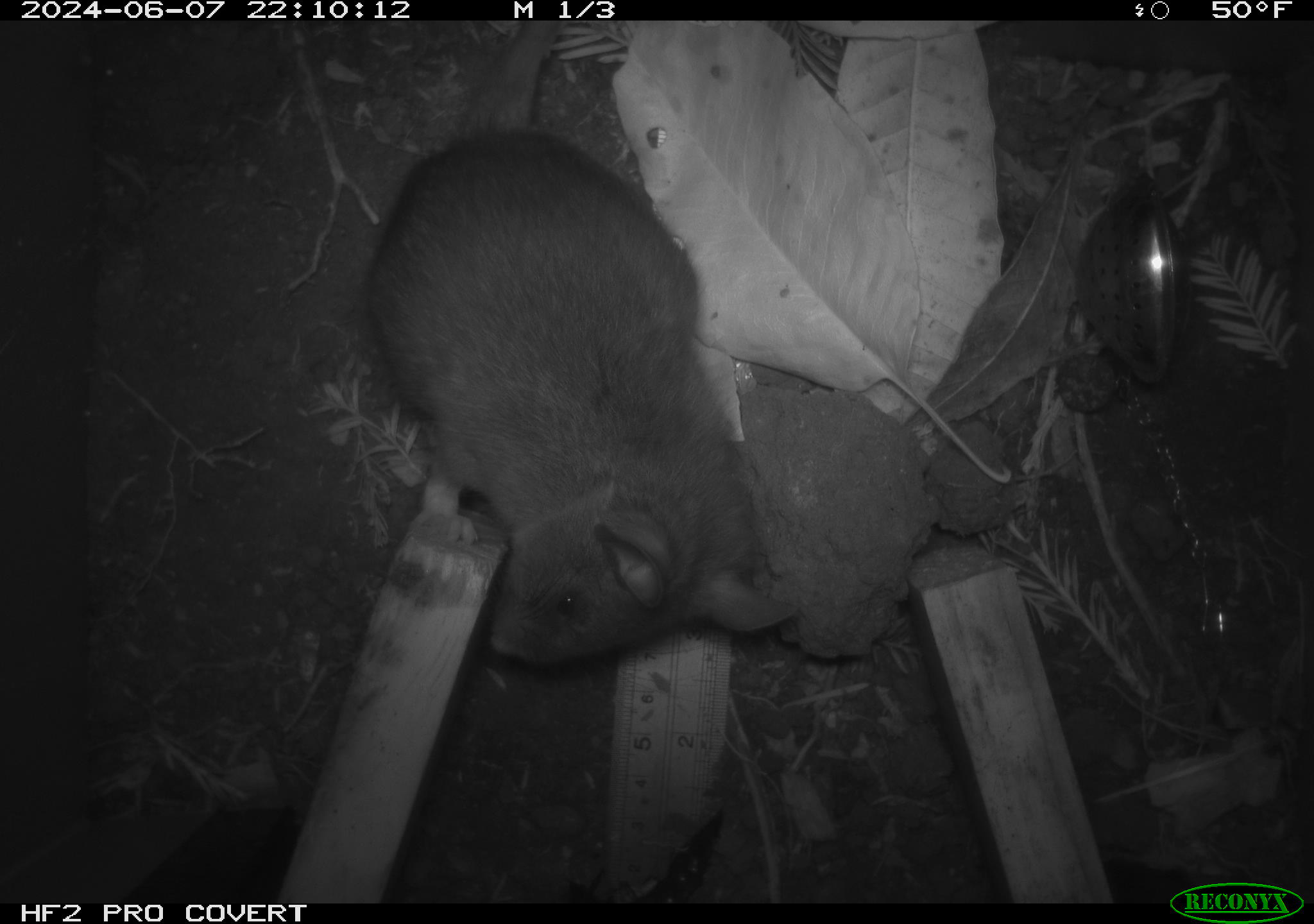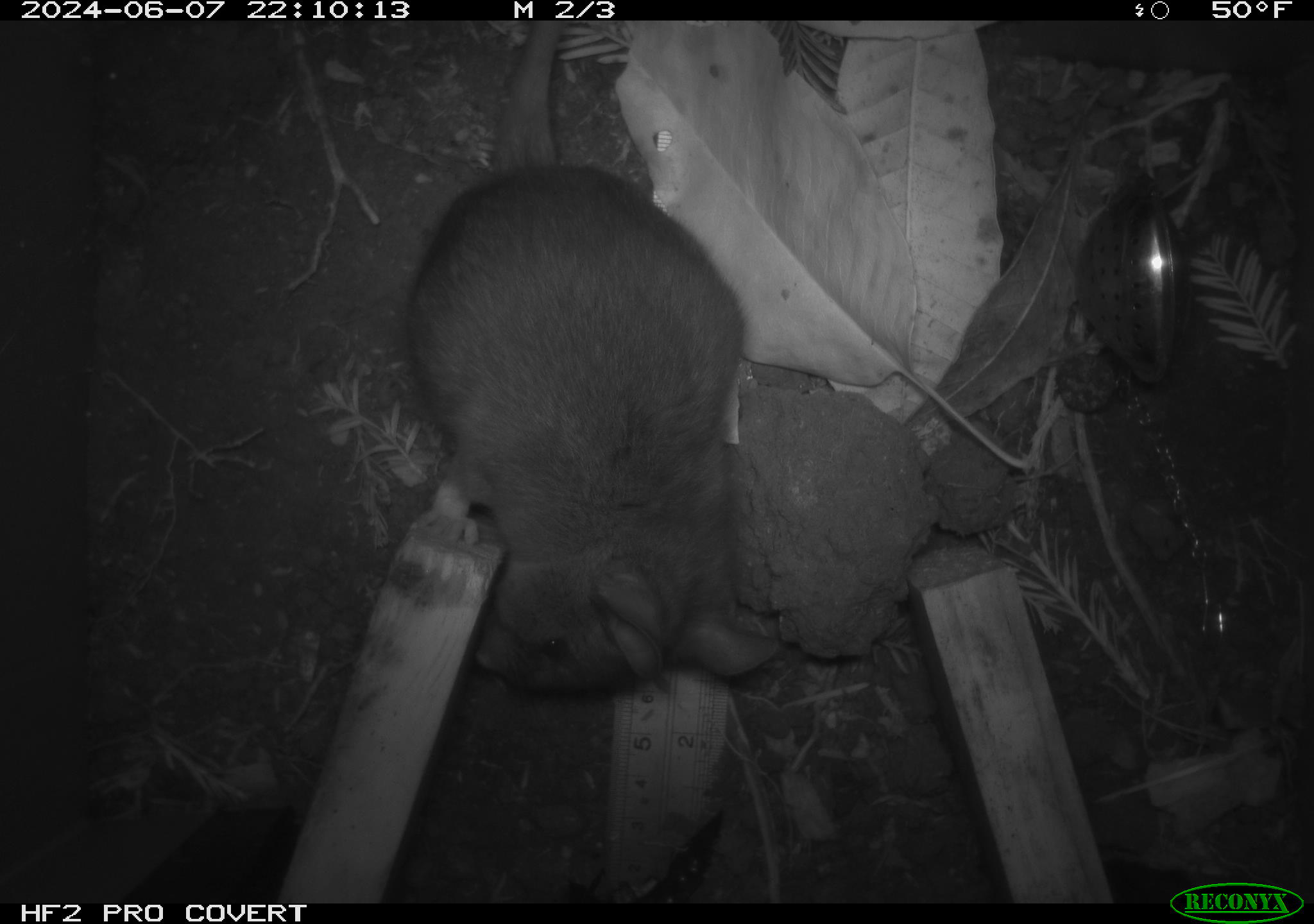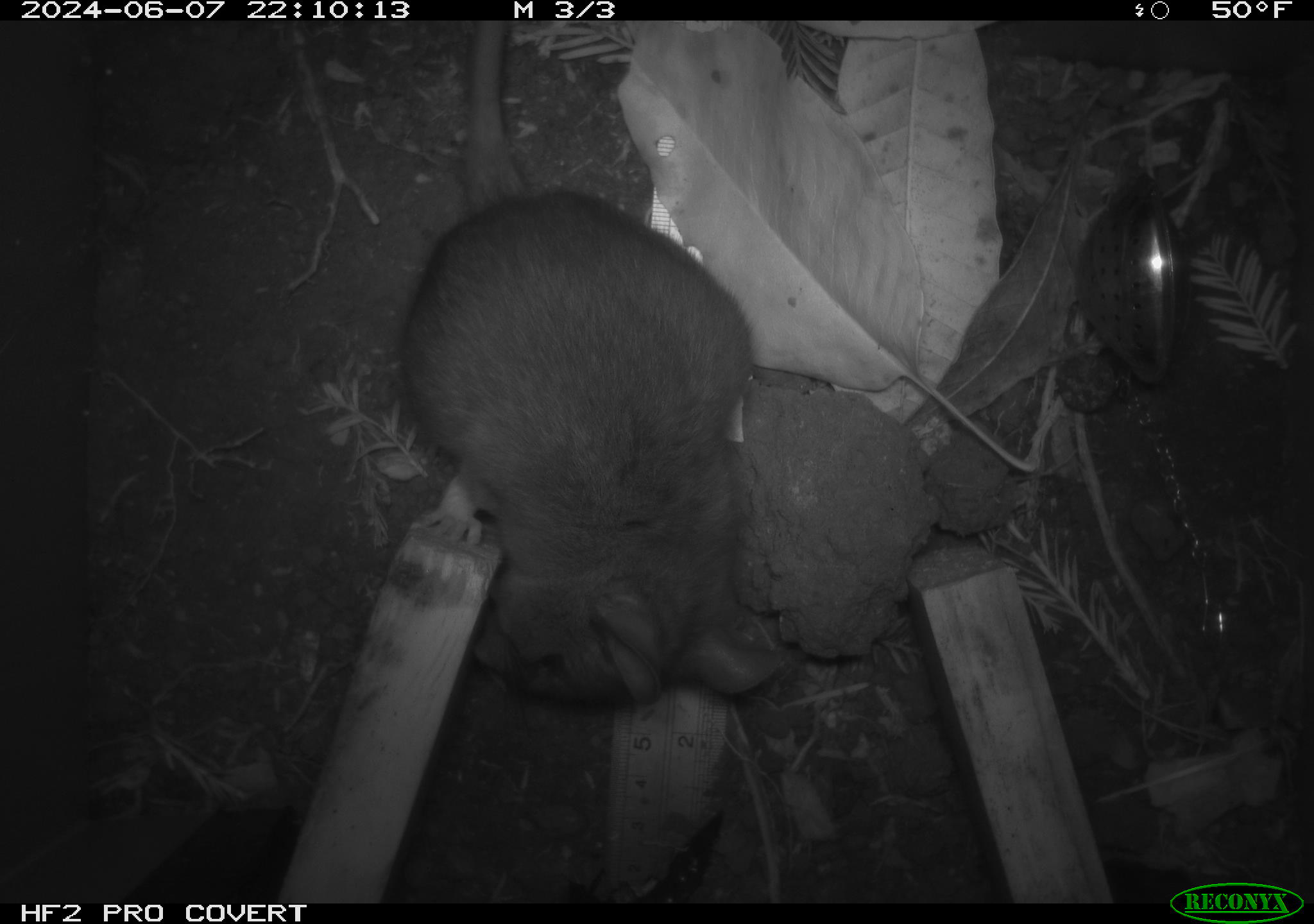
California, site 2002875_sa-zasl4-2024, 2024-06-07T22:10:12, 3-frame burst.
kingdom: Animalia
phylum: Chordata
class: Mammalia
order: Rodentia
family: Cricetidae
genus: Neotoma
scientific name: Neotoma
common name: pack rat or woodrat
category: neotoma species